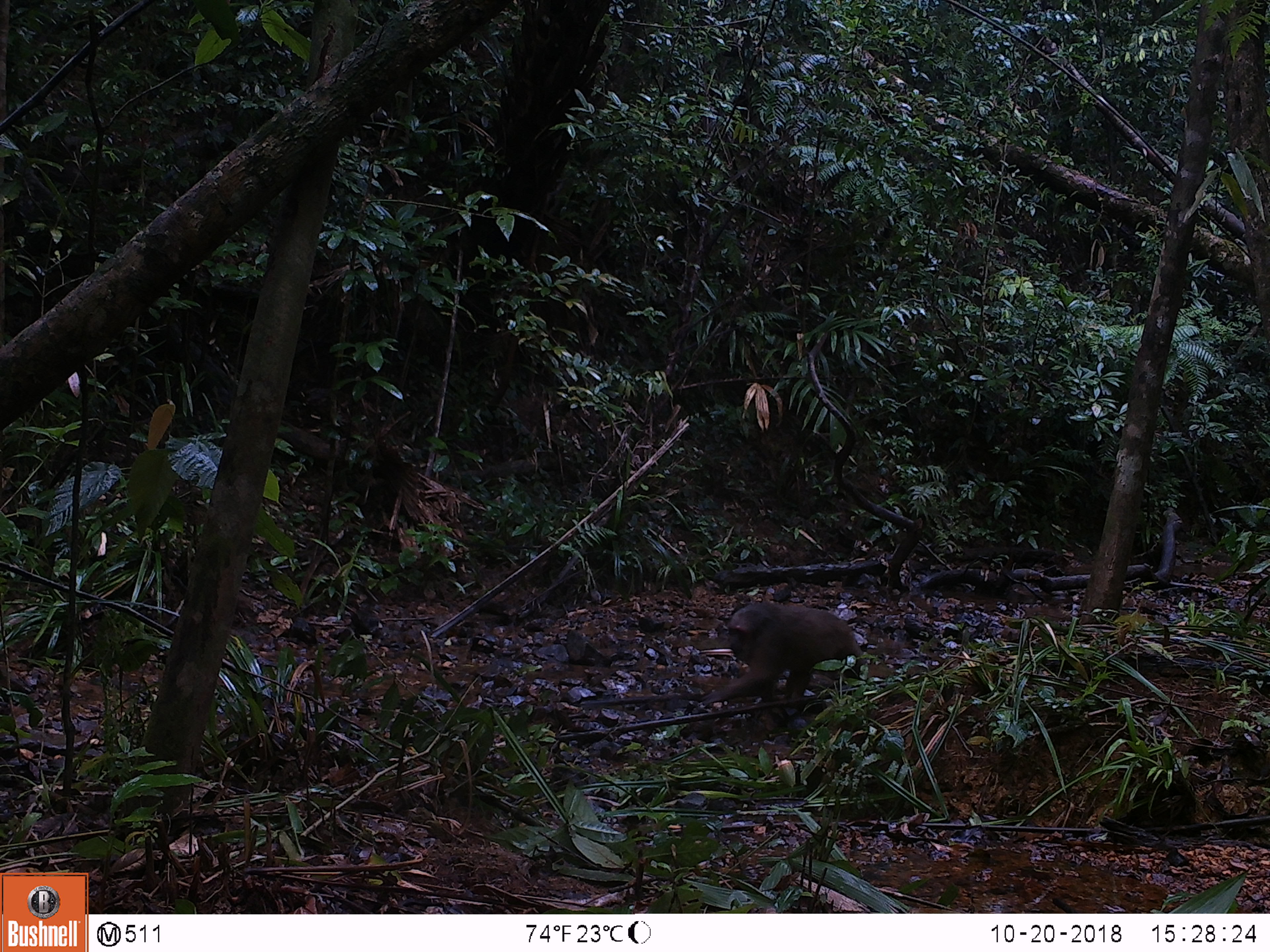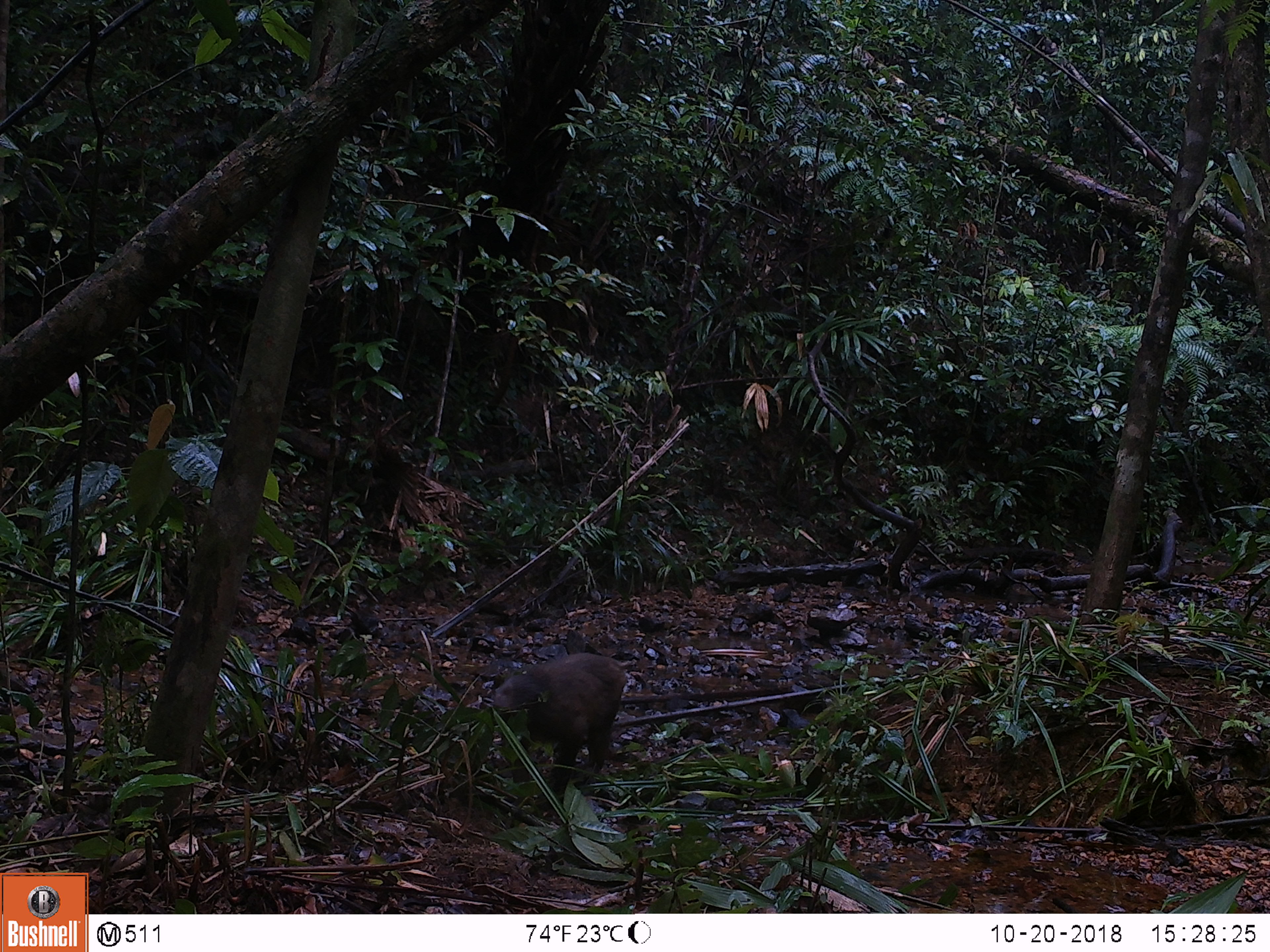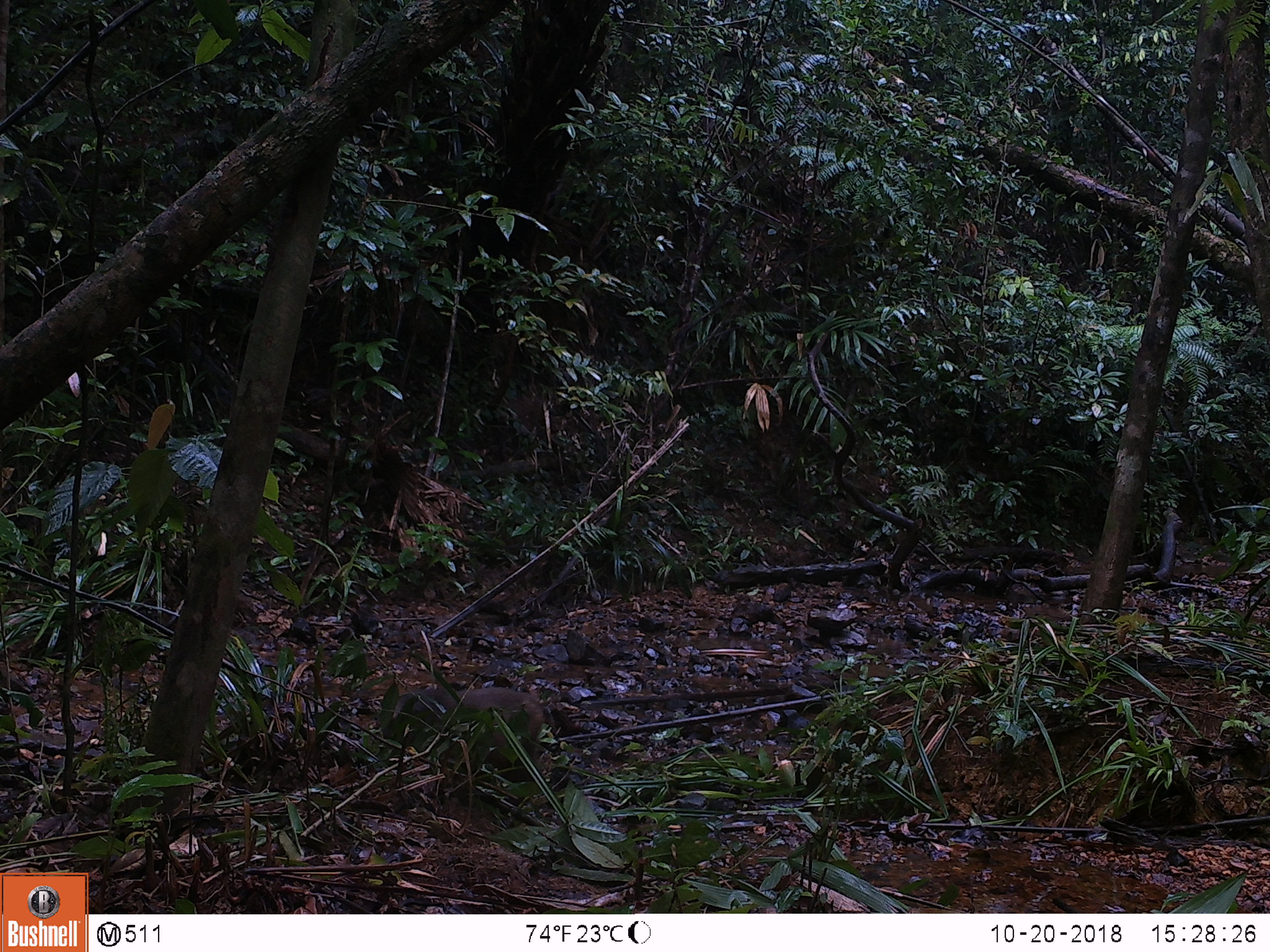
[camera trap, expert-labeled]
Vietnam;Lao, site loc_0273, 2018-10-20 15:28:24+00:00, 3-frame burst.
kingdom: Animalia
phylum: Chordata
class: Mammalia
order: Primates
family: Cercopithecidae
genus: Macaca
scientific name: Macaca arctoides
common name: stump-tailed macaque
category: stump tailed macaque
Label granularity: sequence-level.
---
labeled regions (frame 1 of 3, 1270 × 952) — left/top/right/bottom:
stump tailed macaque: 698/599/867/715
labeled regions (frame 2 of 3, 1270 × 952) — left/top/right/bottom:
stump tailed macaque: 485/651/627/809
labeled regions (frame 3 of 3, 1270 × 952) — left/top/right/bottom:
stump tailed macaque: 381/686/543/782